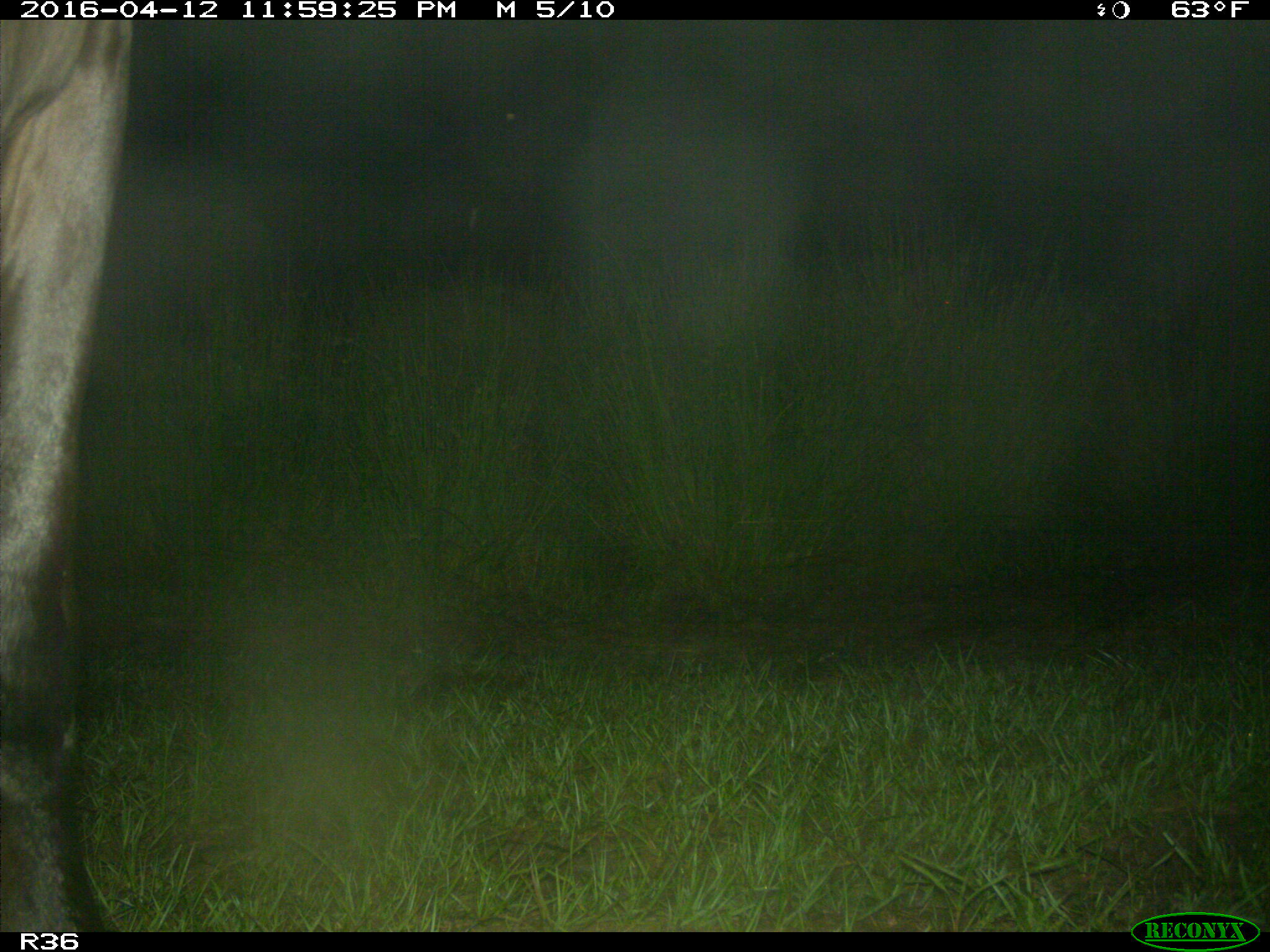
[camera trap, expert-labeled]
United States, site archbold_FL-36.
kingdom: Animalia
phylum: Chordata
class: Mammalia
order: Artiodactyla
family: Bovidae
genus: Bos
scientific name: Bos taurus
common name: domestic cow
Bos taurus (domestic cow).